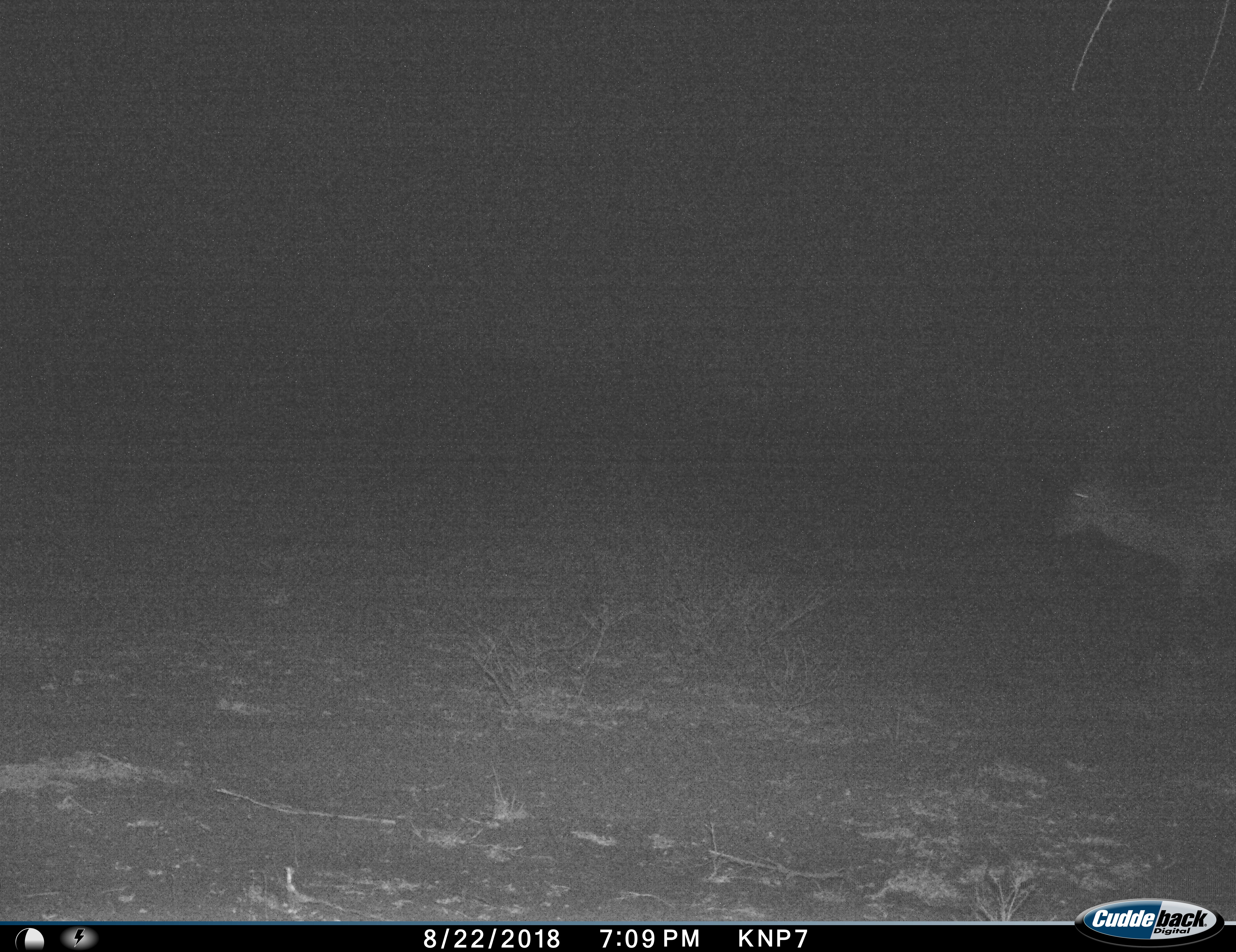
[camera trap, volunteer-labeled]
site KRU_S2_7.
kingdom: Animalia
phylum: Chordata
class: Mammalia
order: Artiodactyla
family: Bovidae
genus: Aepyceros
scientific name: Aepyceros melampus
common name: impala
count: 1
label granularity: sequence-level